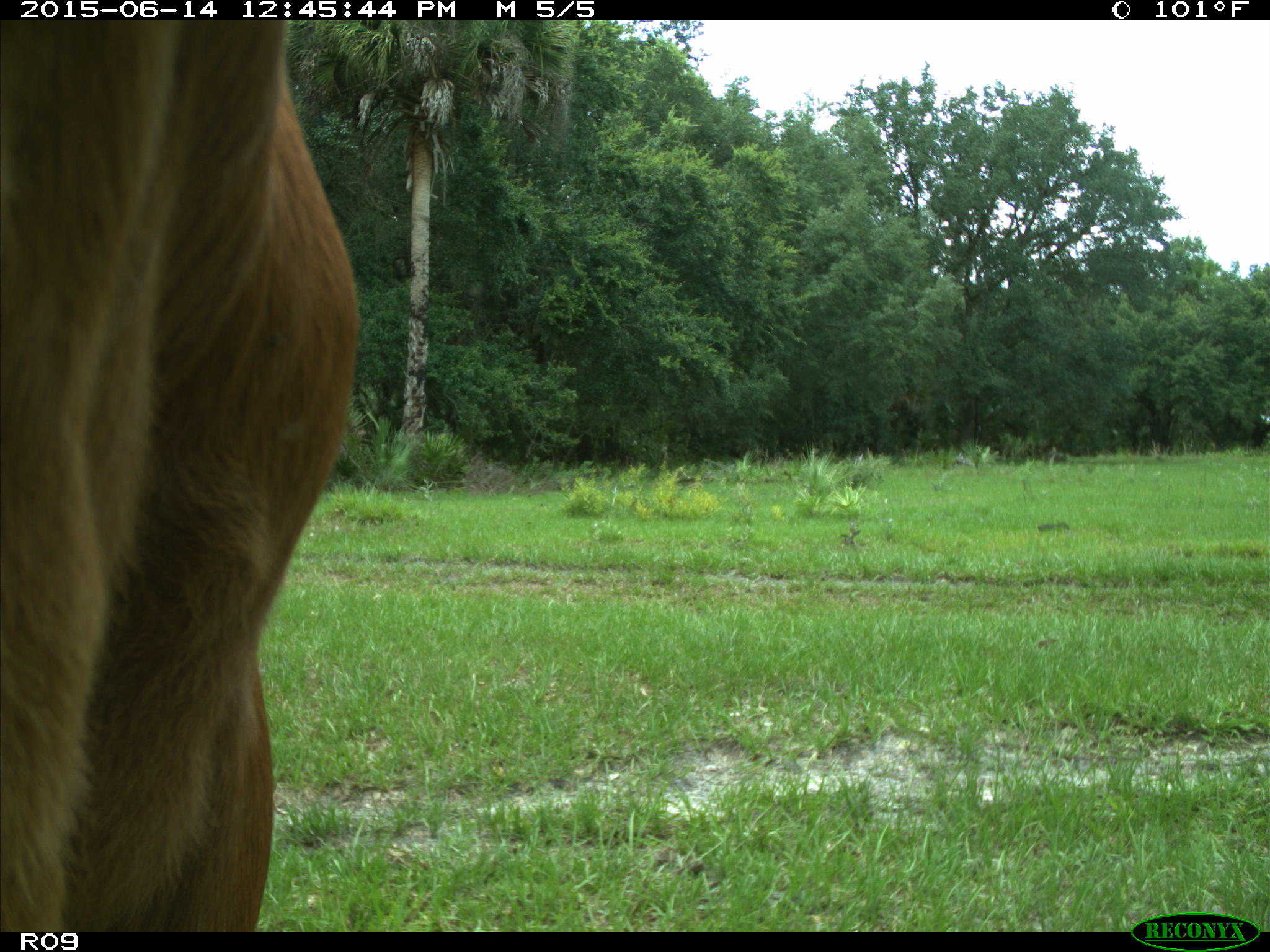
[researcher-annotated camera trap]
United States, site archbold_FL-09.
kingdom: Animalia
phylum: Chordata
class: Mammalia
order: Artiodactyla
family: Bovidae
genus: Bos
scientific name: Bos taurus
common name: domestic cow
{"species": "Bos taurus (domestic cow)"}